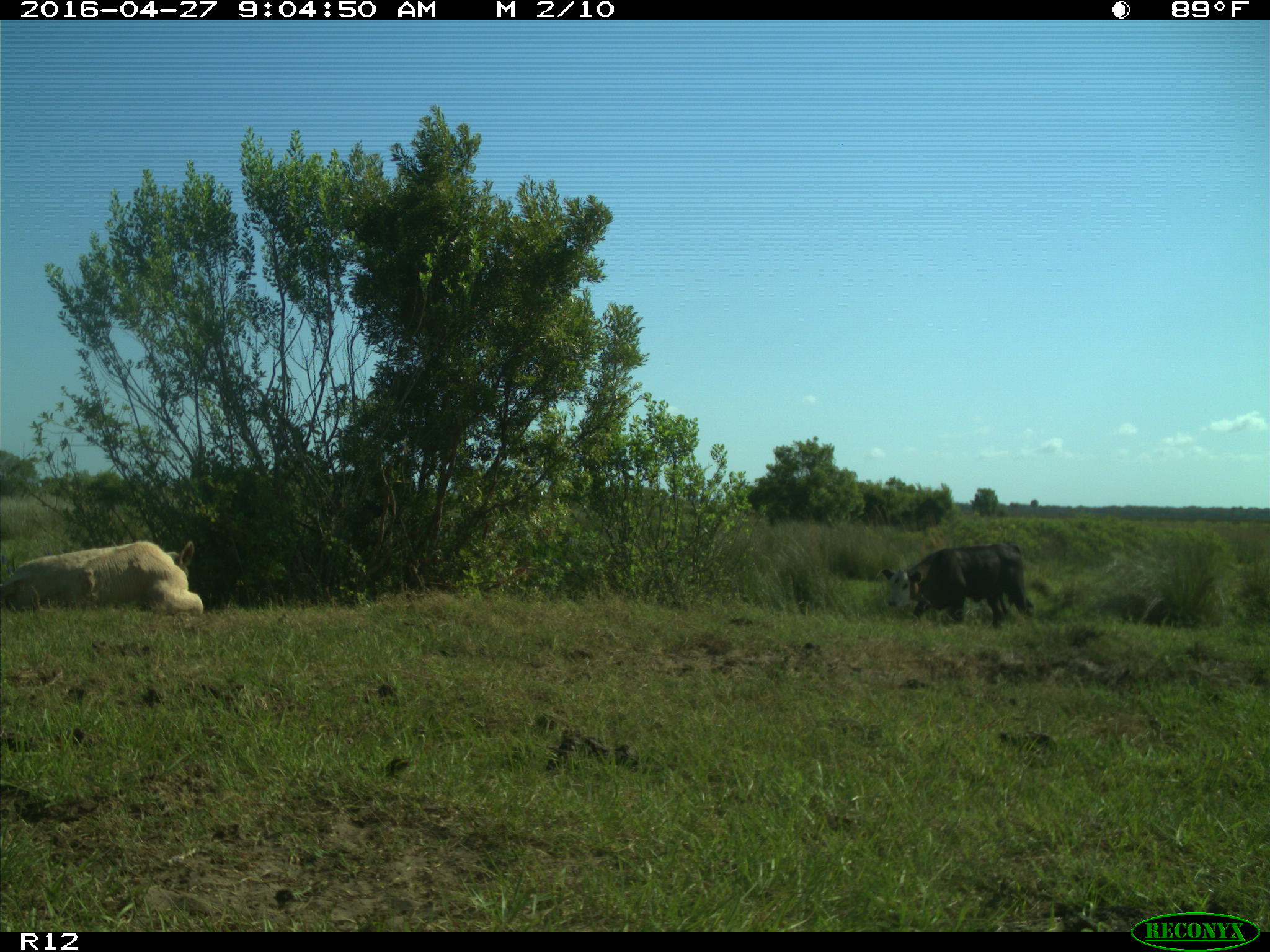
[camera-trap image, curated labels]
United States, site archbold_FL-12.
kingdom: Animalia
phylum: Chordata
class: Mammalia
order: Artiodactyla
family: Bovidae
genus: Bos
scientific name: Bos taurus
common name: domestic cow